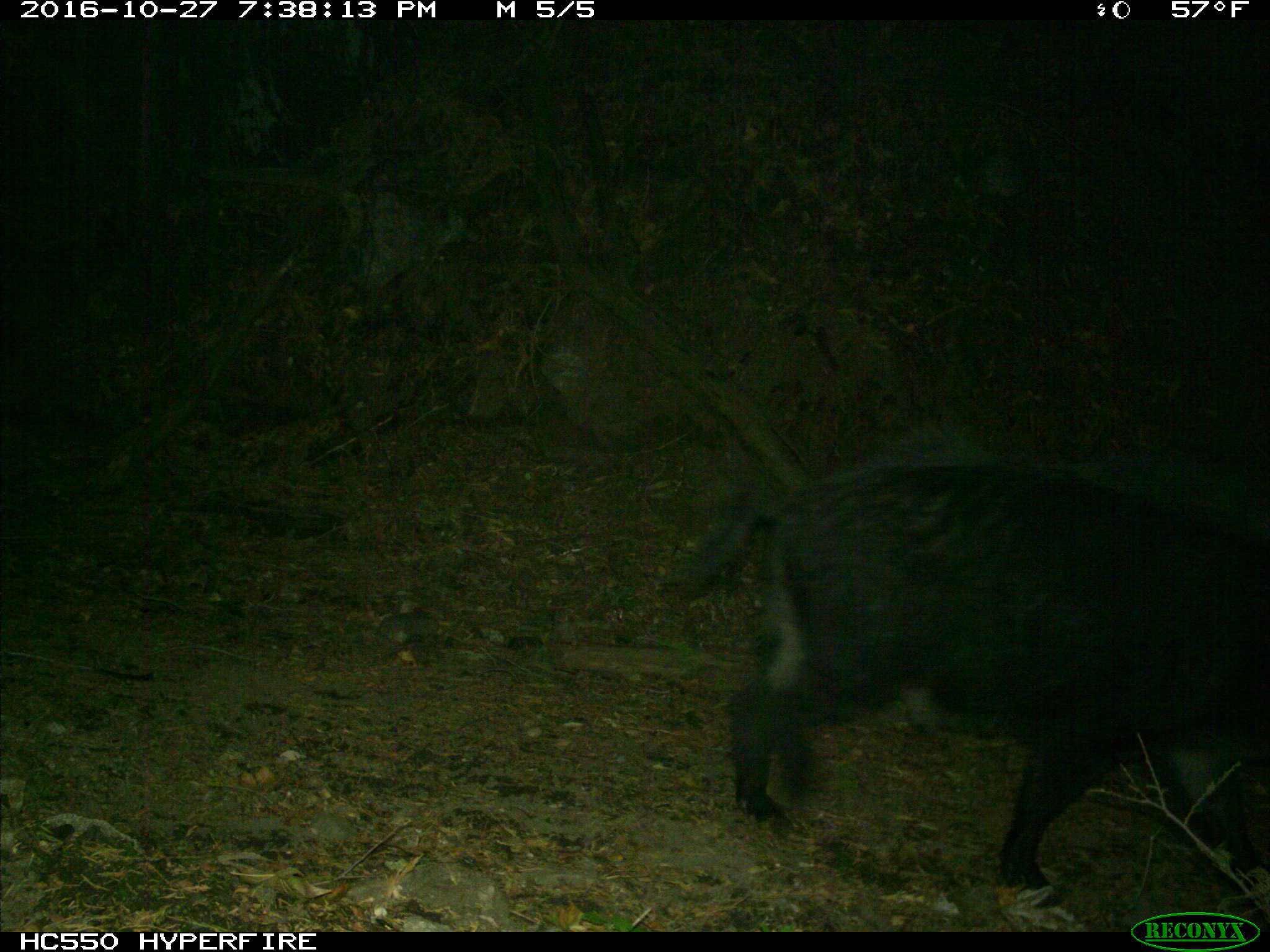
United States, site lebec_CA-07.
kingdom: Animalia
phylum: Chordata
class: Mammalia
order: Artiodactyla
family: Suidae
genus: Sus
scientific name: Sus scrofa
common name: wild boar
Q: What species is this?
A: Sus scrofa (wild boar).